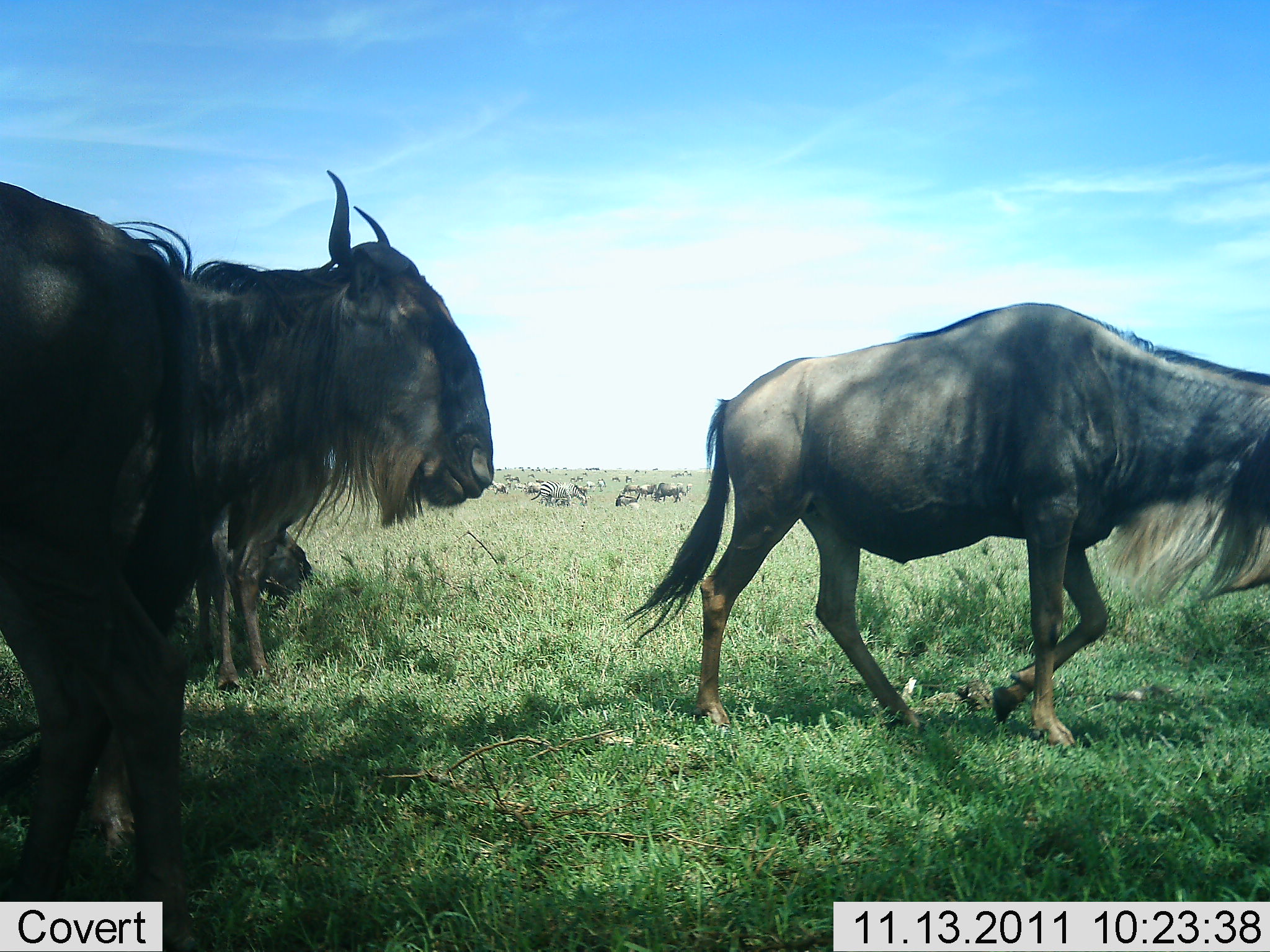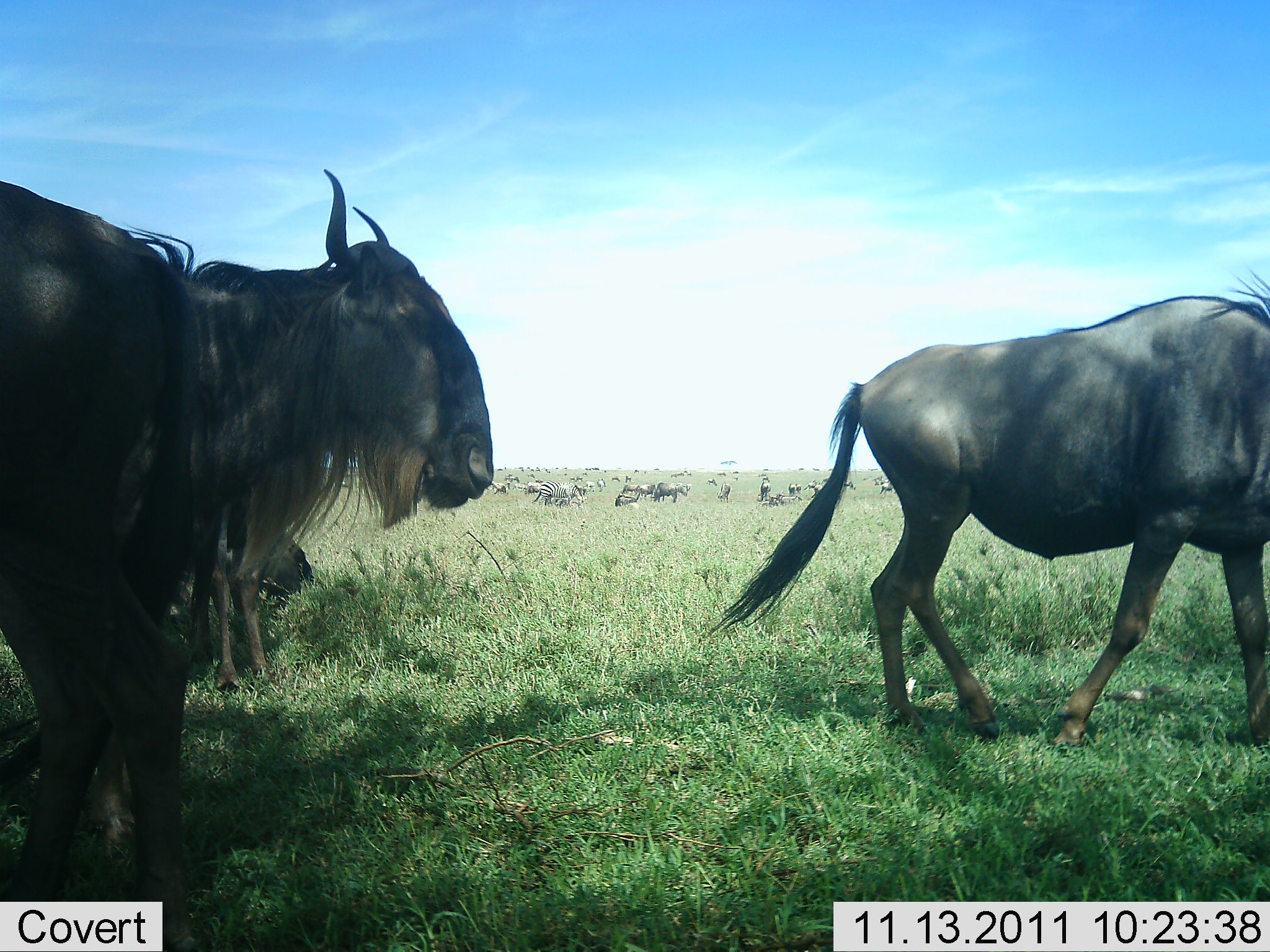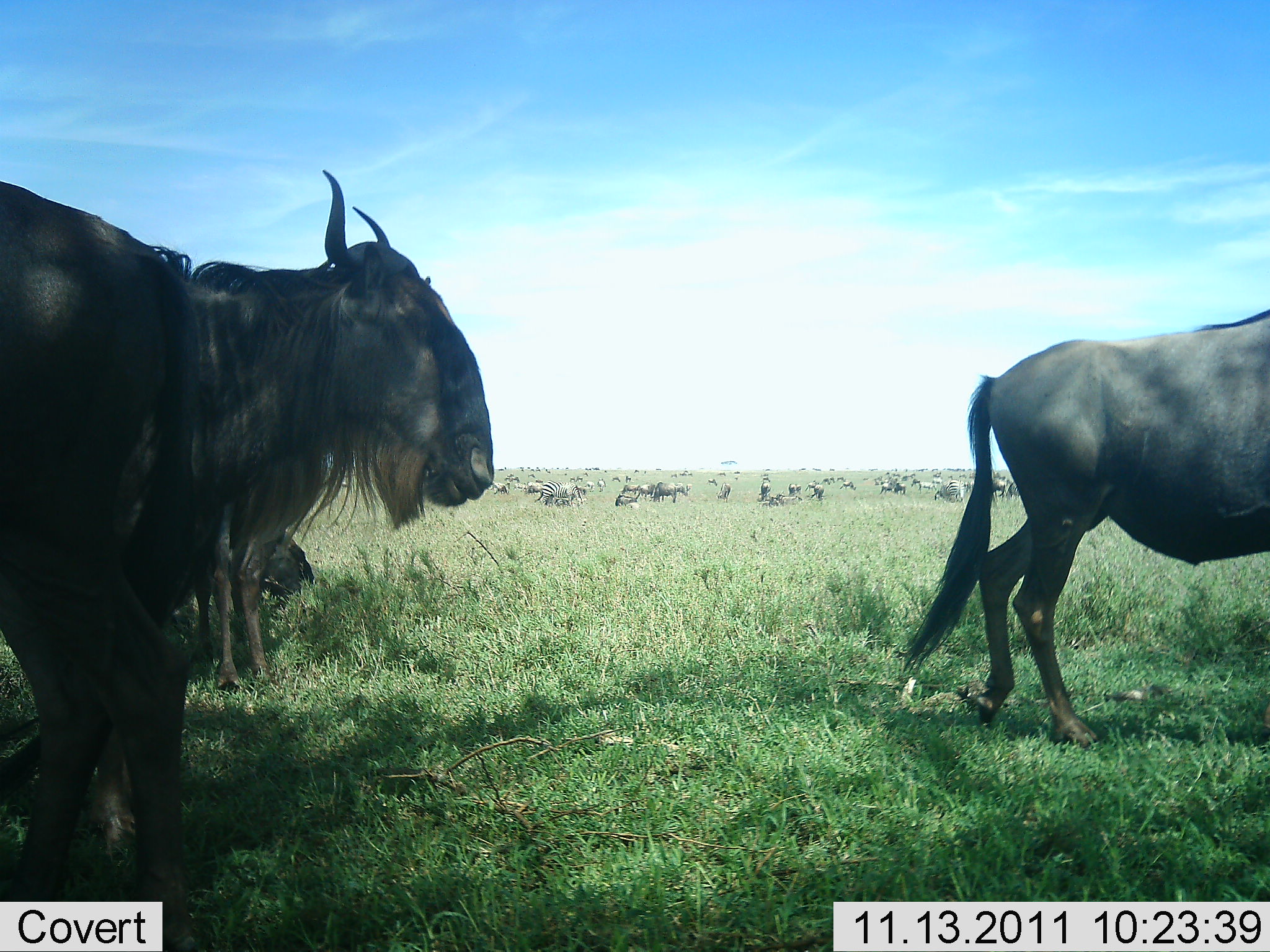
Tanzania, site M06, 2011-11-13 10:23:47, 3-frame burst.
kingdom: Animalia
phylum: Chordata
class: Mammalia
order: Artiodactyla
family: Bovidae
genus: Connochaetes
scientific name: Connochaetes taurinus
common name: blue wildebeest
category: wildebeest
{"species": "wildebeest (blue wildebeest) (Connochaetes taurinus)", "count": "11-50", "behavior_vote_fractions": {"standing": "67%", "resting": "33%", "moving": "73%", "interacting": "7%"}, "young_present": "33%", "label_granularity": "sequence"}